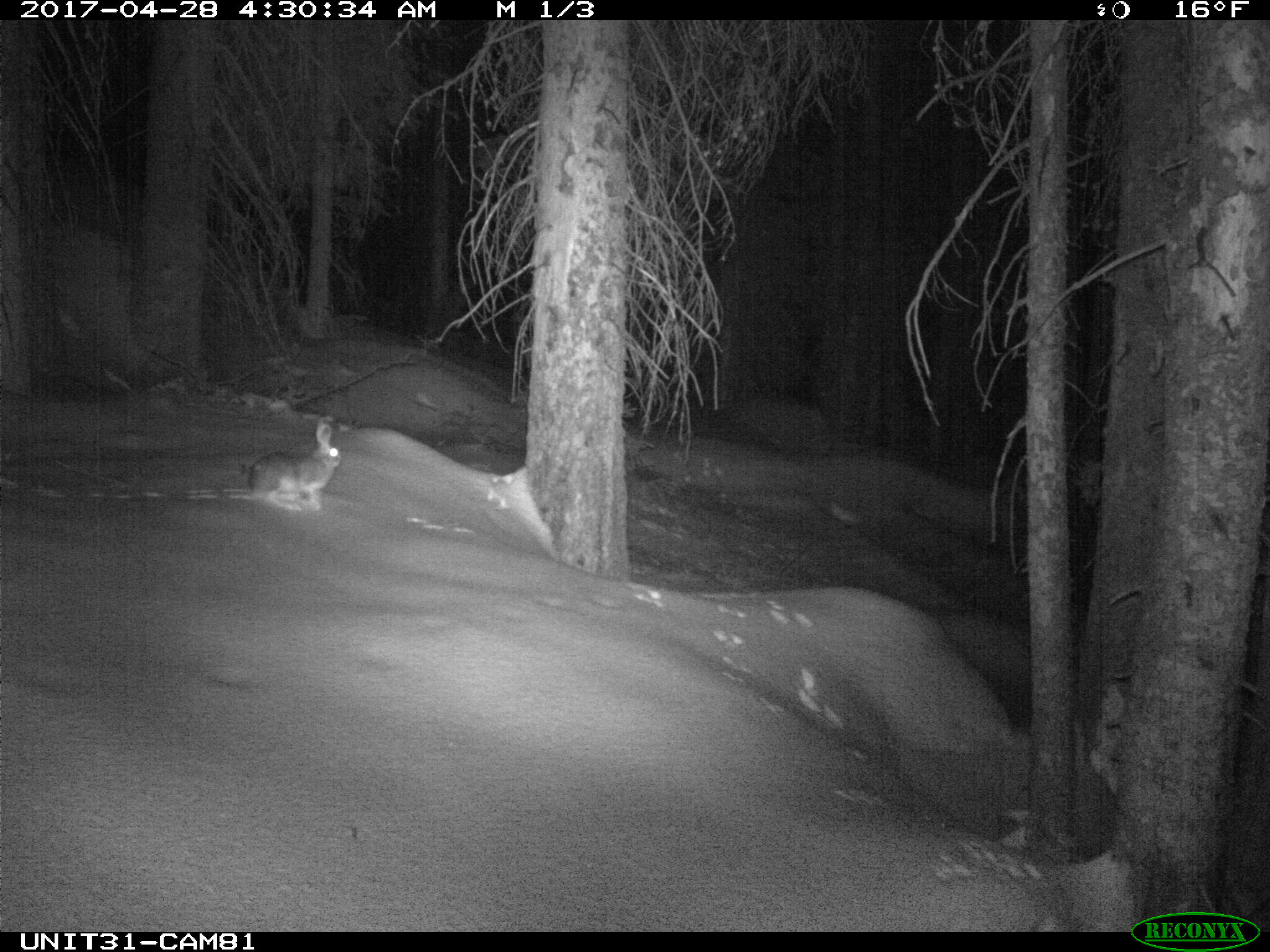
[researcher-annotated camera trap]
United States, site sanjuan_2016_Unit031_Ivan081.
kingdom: Animalia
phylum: Chordata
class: Mammalia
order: Lagomorpha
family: Leporidae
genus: Lepus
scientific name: Lepus americanus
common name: snowshoe hare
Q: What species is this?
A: Lepus americanus (snowshoe hare).